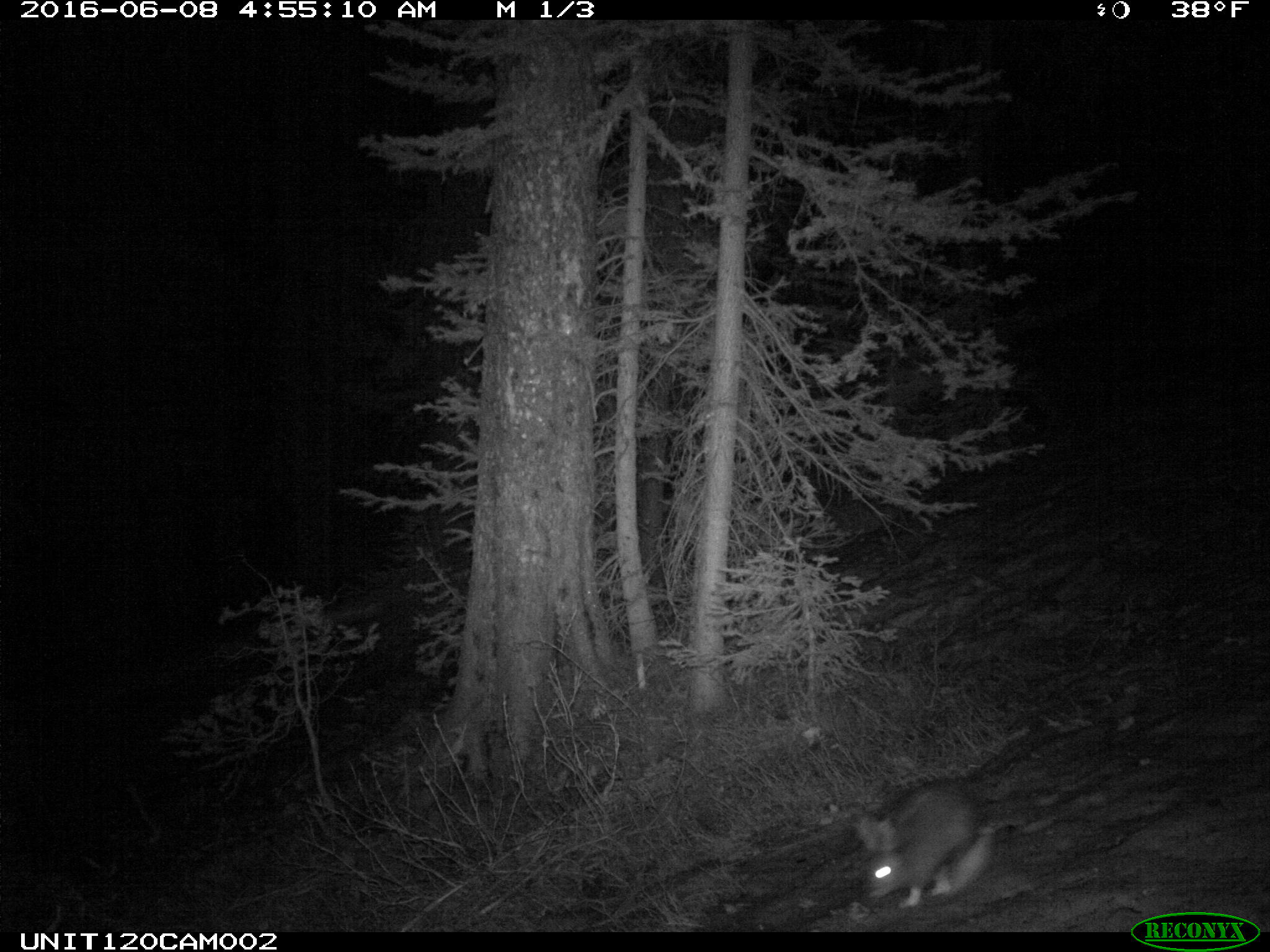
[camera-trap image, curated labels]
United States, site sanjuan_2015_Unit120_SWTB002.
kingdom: Animalia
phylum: Chordata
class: Mammalia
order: Lagomorpha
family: Leporidae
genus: Lepus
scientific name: Lepus americanus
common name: snowshoe hare